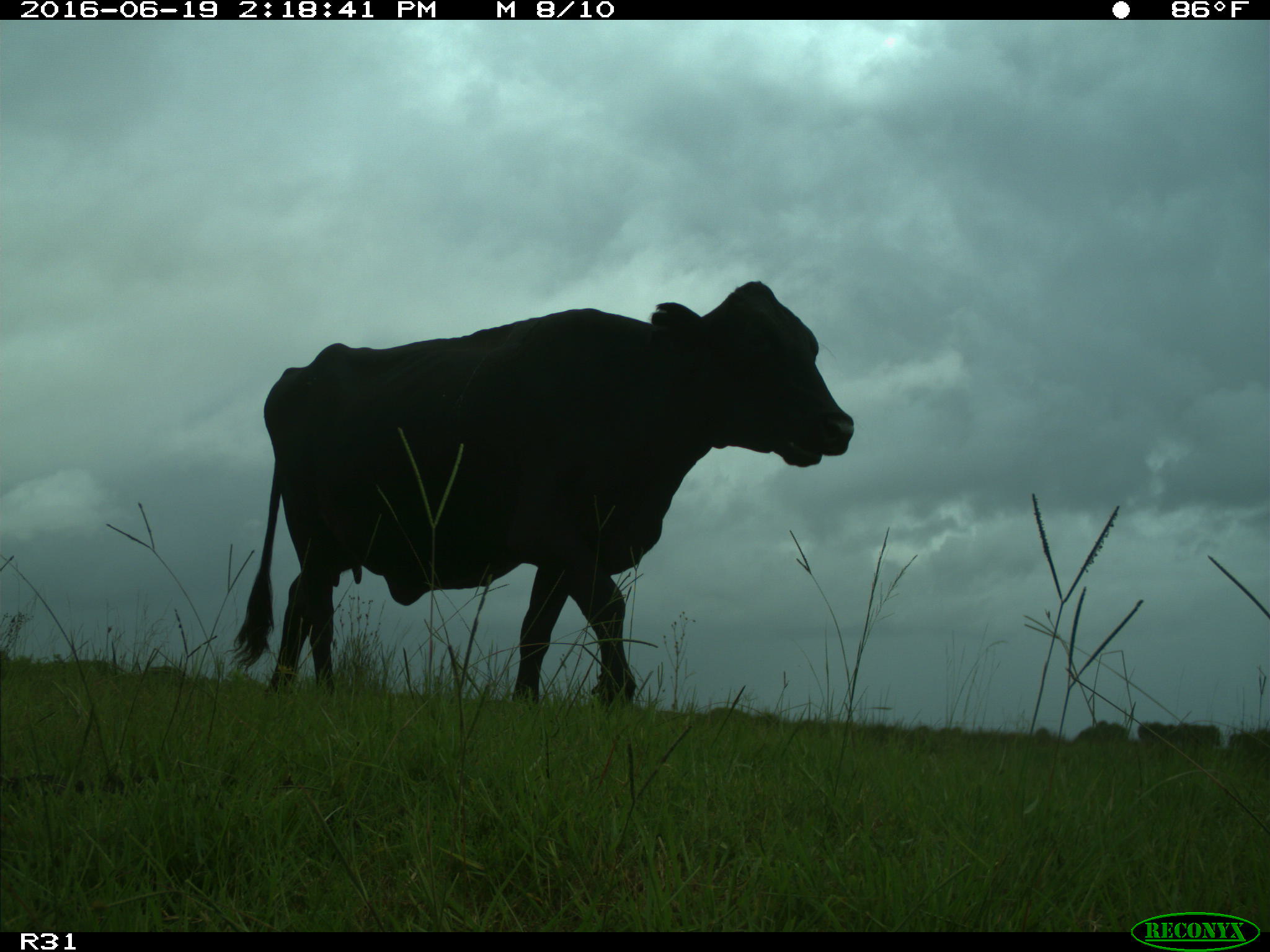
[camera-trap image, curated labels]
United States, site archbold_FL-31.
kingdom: Animalia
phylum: Chordata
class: Mammalia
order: Artiodactyla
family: Bovidae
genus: Bos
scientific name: Bos taurus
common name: domestic cow